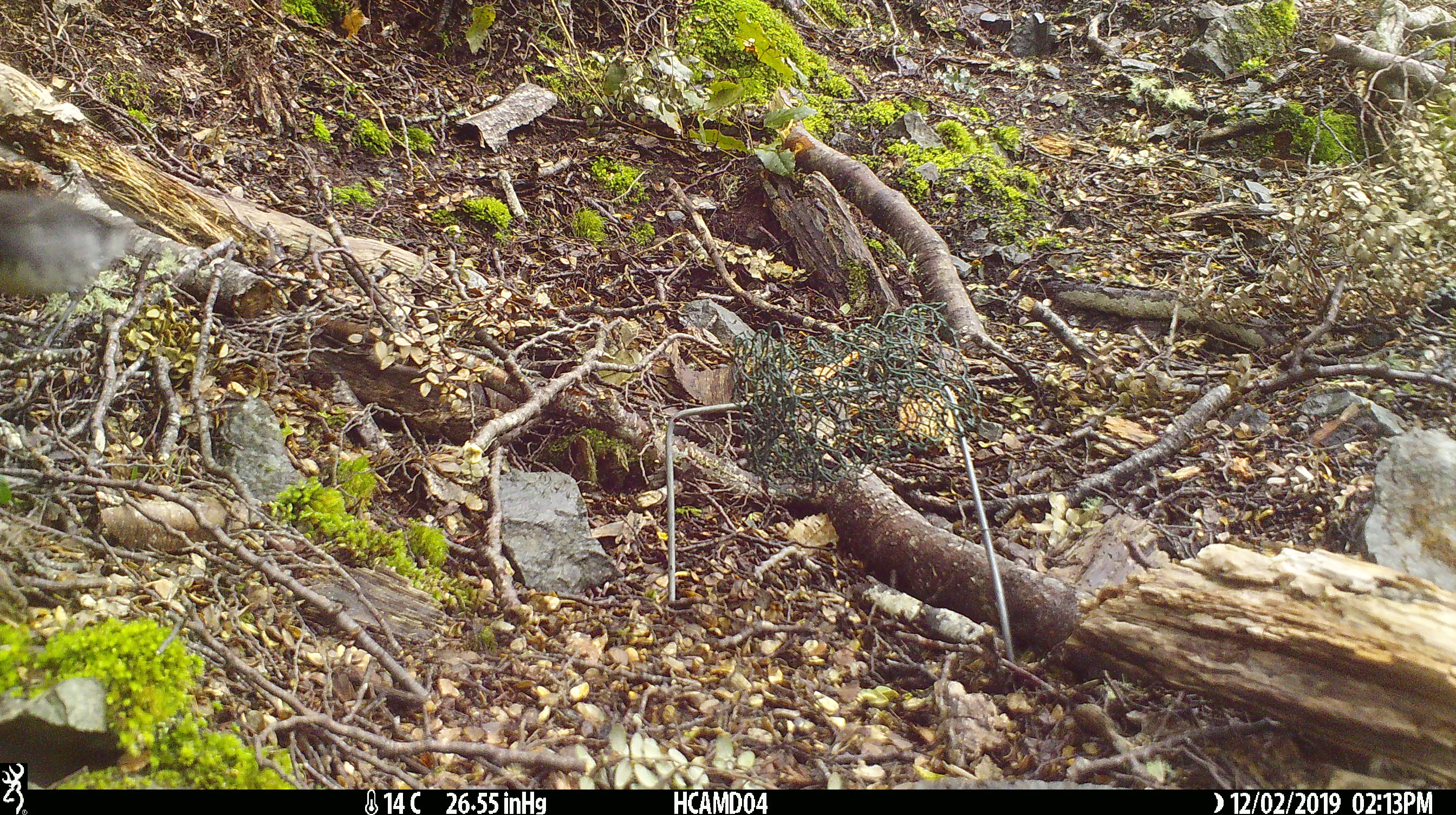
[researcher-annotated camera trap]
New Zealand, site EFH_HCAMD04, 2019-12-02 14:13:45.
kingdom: Animalia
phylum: Chordata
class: Aves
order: Passeriformes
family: Petroicidae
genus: Petroica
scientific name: Petroica australis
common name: new zealand robin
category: robin